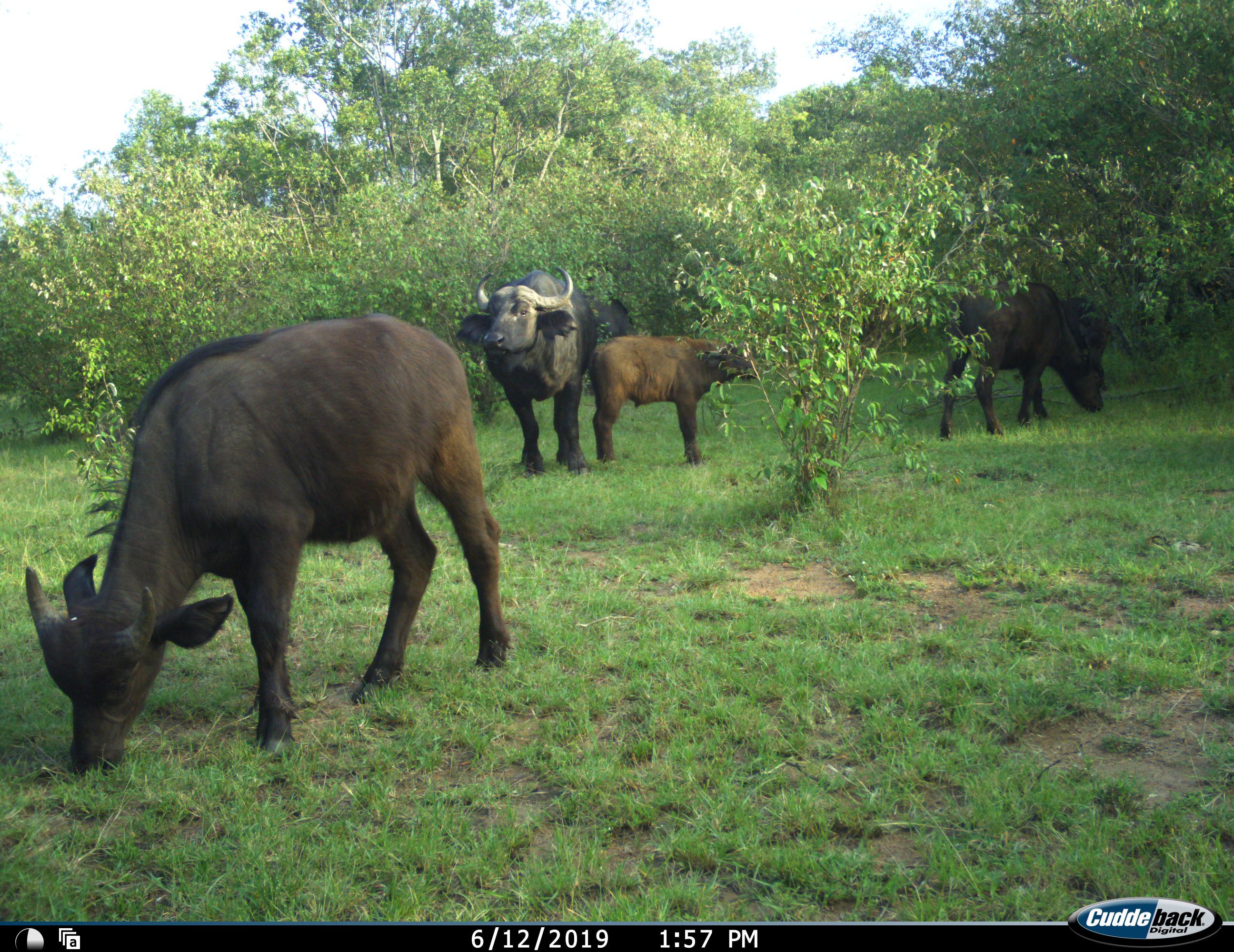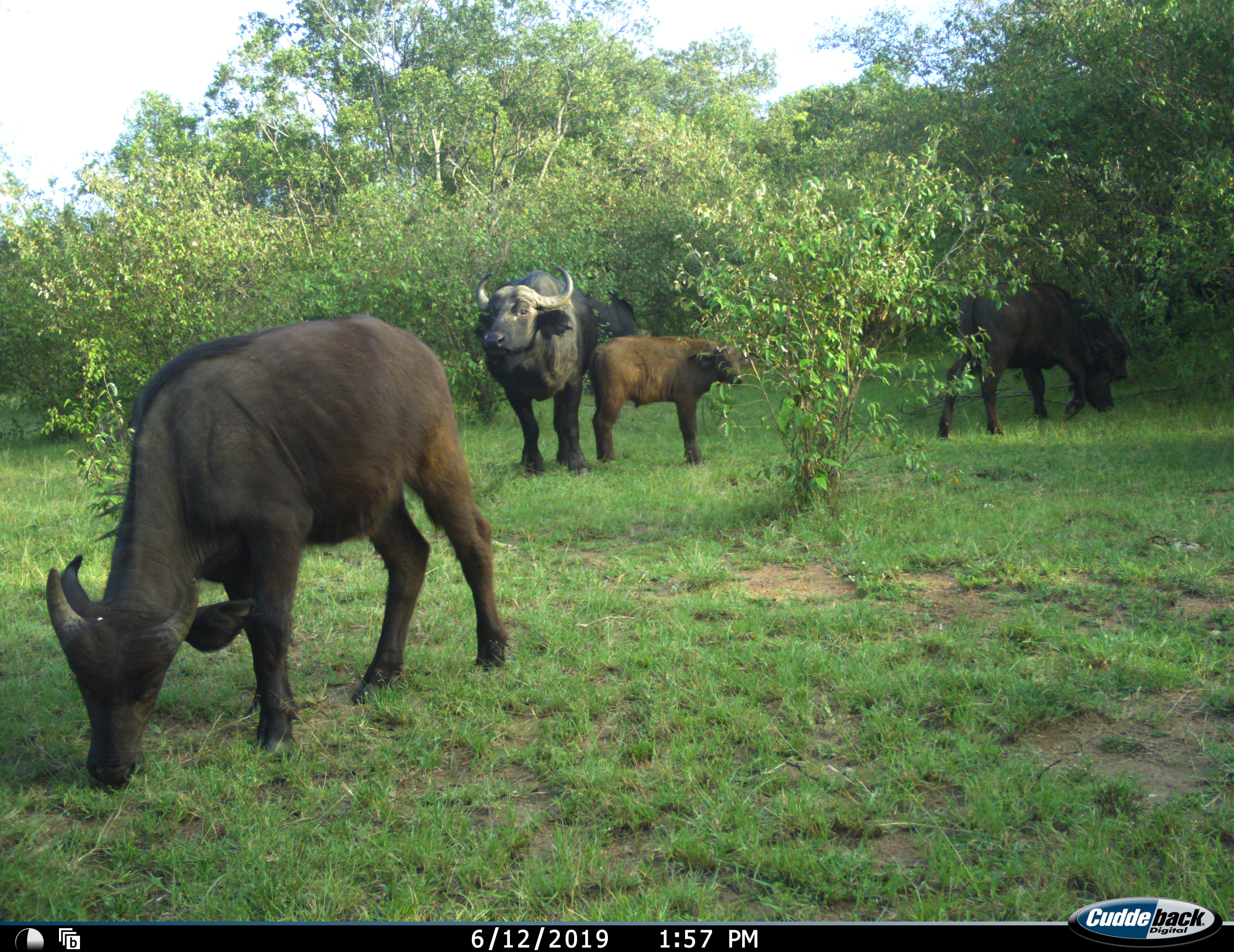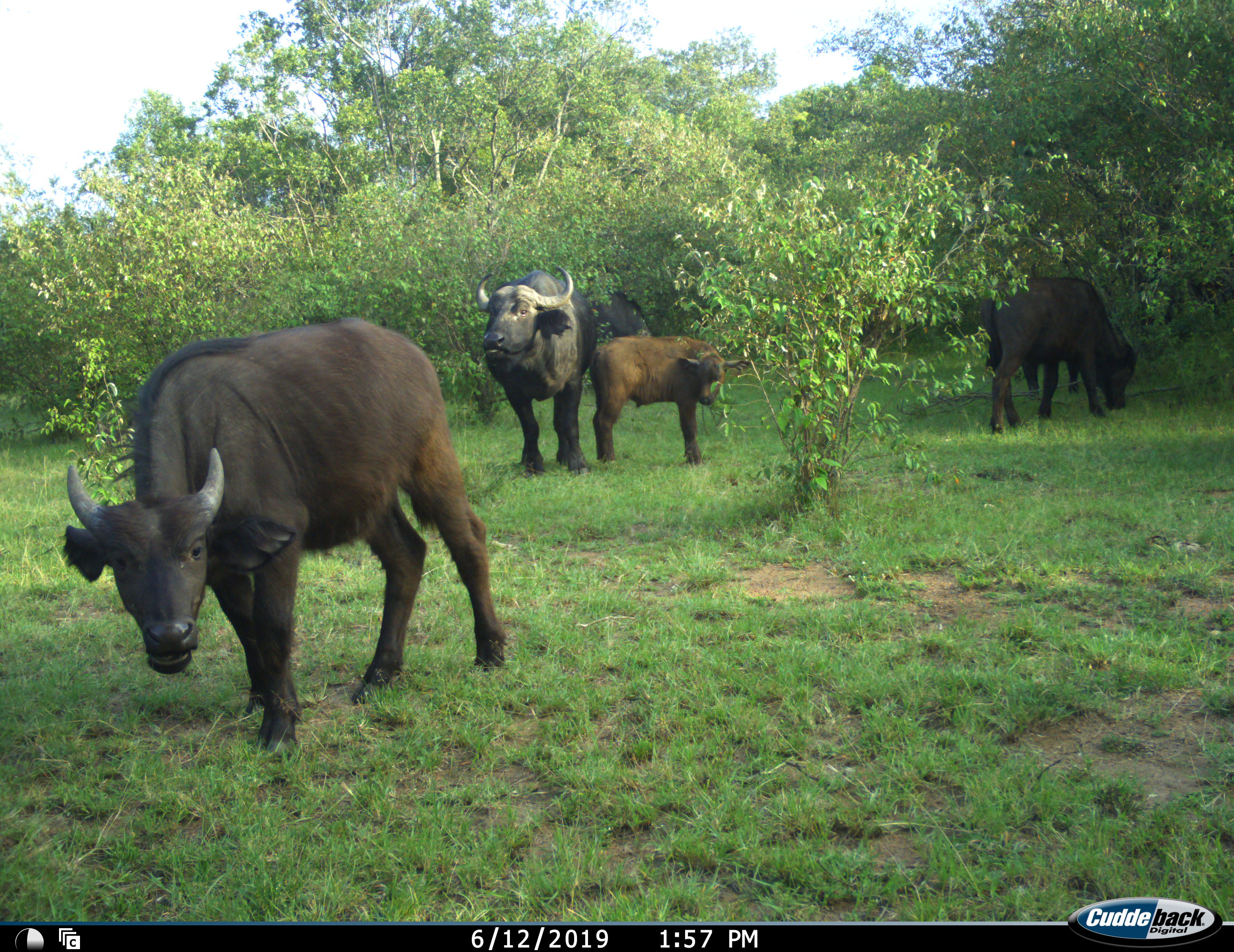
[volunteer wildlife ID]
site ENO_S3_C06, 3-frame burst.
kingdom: Animalia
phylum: Chordata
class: Mammalia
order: Artiodactyla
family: Bovidae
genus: Syncerus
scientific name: Syncerus caffer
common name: african buffalo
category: buffalo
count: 5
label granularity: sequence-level